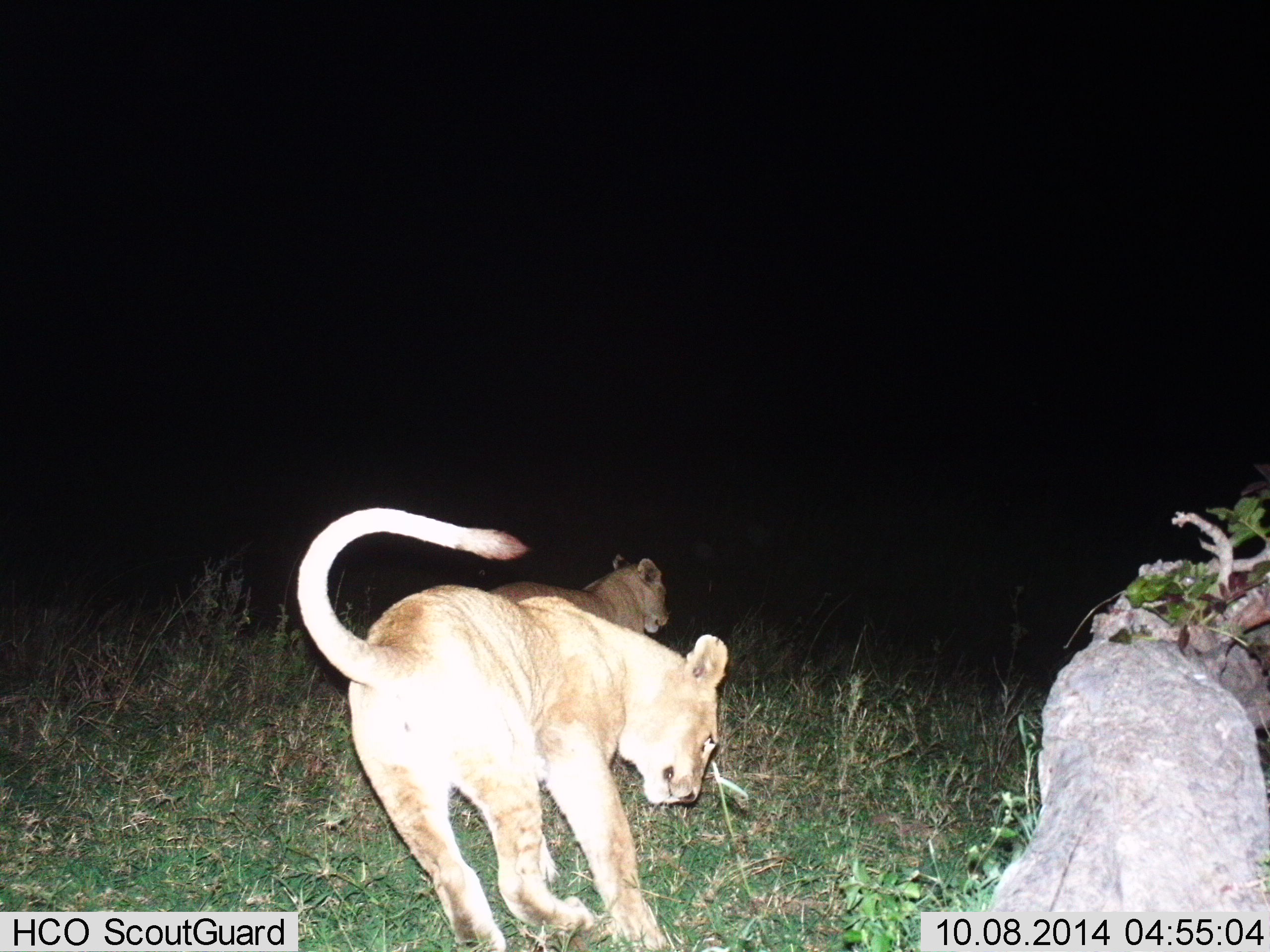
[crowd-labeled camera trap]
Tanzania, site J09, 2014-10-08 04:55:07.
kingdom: Animalia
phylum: Chordata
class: Mammalia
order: Carnivora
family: Felidae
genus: Panthera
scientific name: Panthera leo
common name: lion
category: lionfemale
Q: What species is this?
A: Lionfemale (lion) (Panthera leo).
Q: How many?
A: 2.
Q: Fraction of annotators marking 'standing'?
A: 40%.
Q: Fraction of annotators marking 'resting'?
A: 20%.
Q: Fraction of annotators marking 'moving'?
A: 70%.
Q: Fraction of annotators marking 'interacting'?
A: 0%.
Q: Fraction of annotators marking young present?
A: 0%.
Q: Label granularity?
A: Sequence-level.